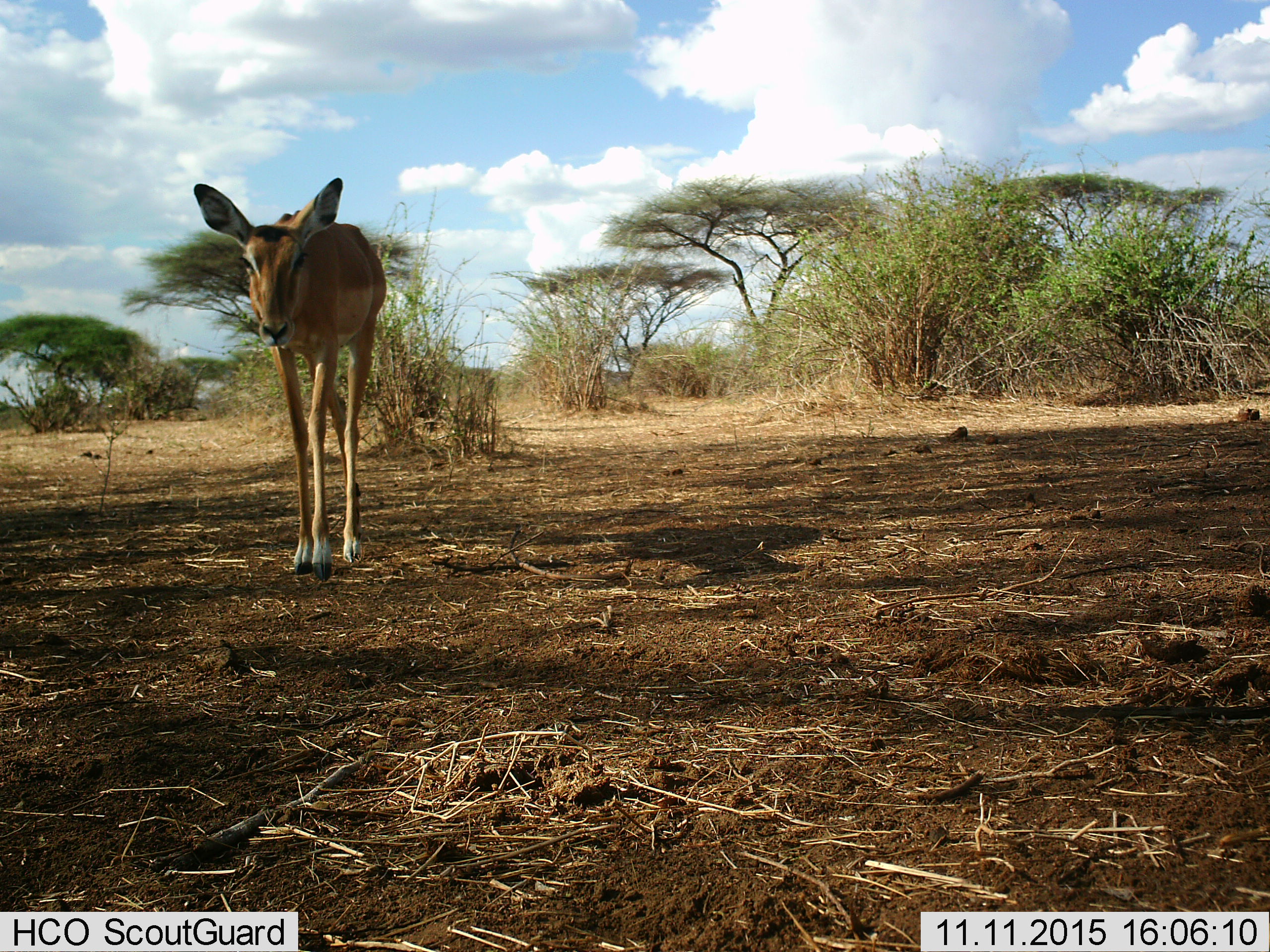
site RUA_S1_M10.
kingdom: Animalia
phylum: Chordata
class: Mammalia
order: Artiodactyla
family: Bovidae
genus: Aepyceros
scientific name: Aepyceros melampus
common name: impala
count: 1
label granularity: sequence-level